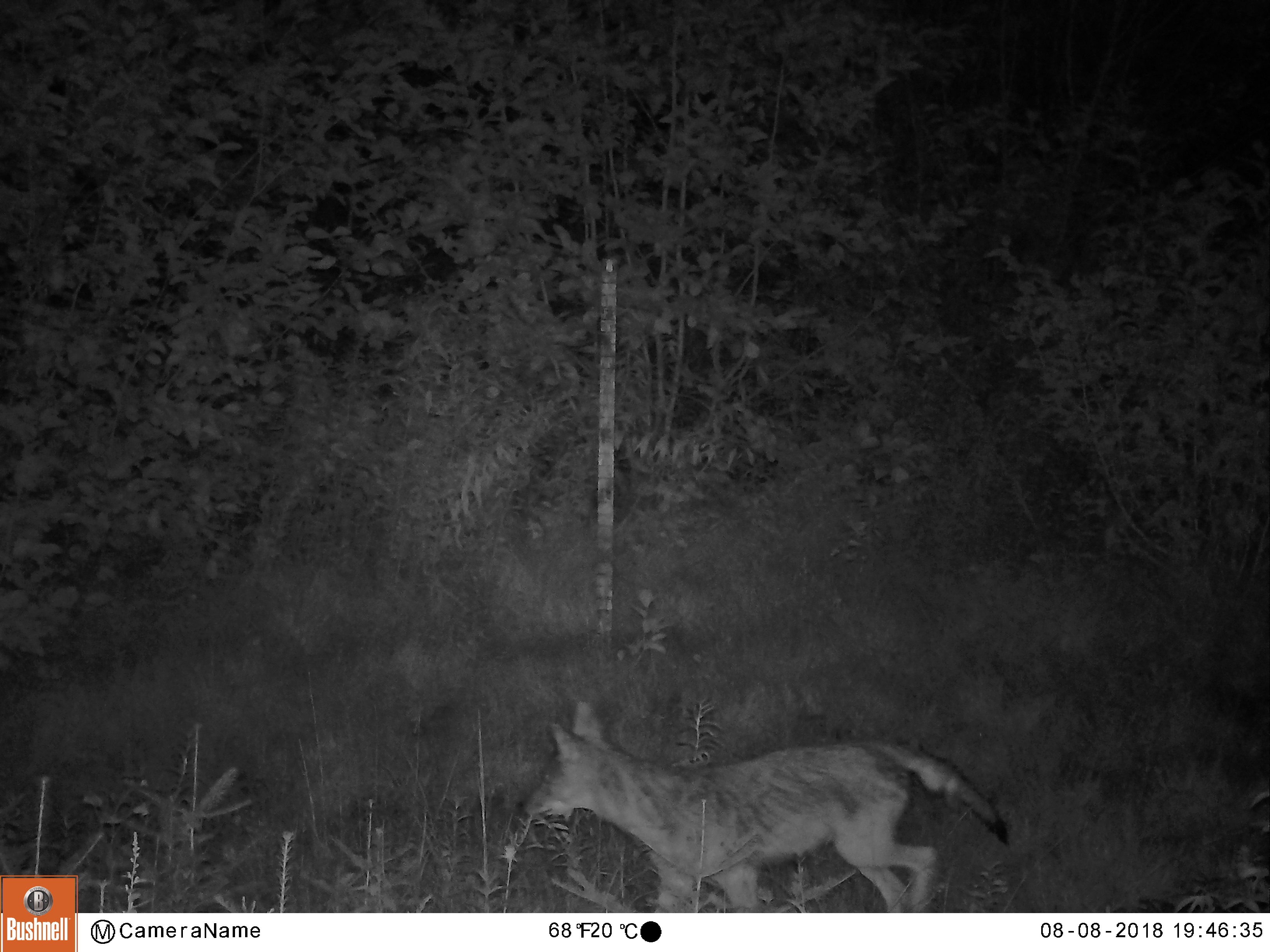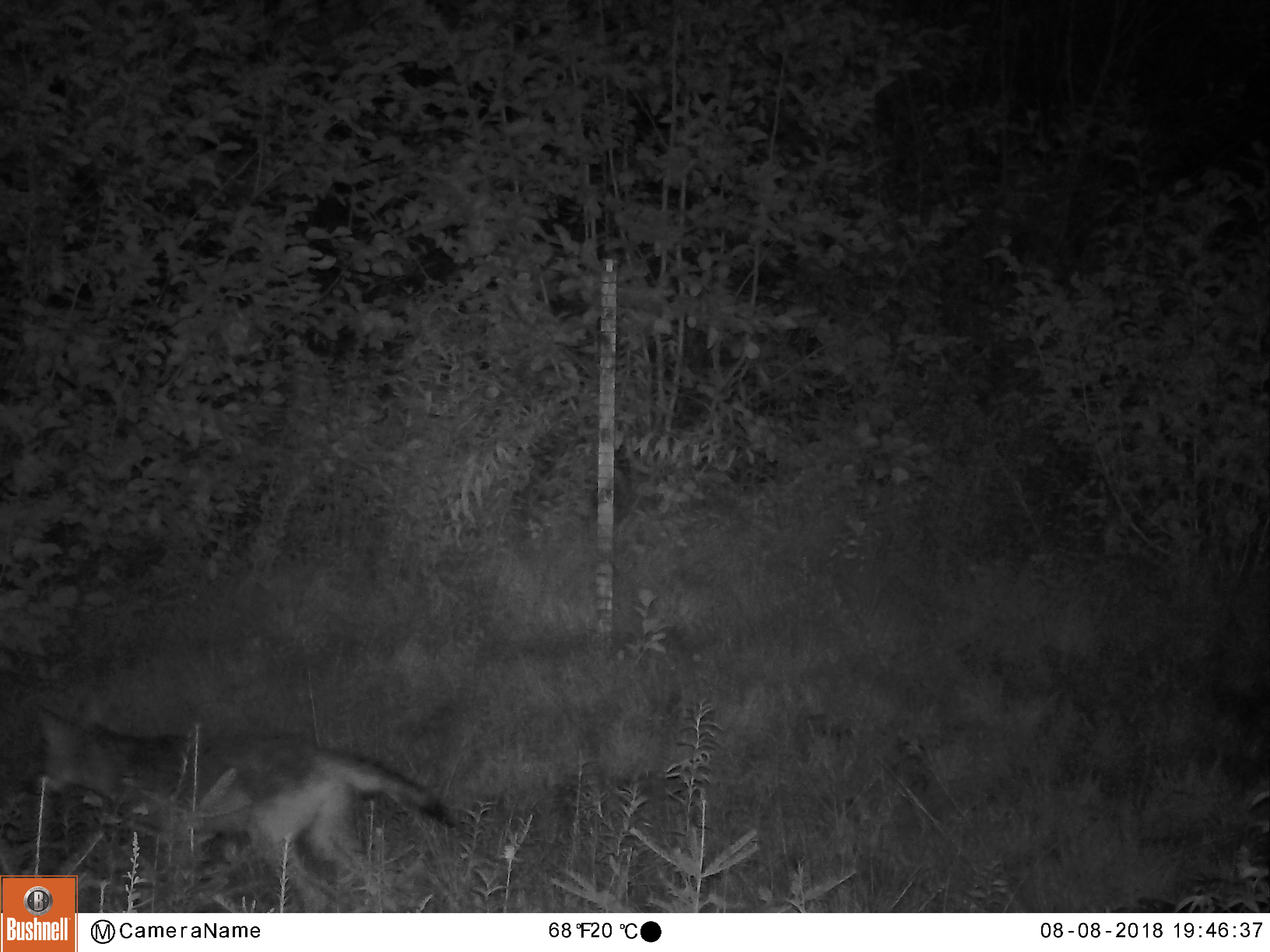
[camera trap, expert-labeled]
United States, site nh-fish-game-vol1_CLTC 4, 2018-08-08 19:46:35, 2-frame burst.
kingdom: Animalia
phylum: Chordata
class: Mammalia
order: Carnivora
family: Canidae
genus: Canis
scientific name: Canis latrans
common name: coyote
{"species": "coyote (Canis latrans)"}